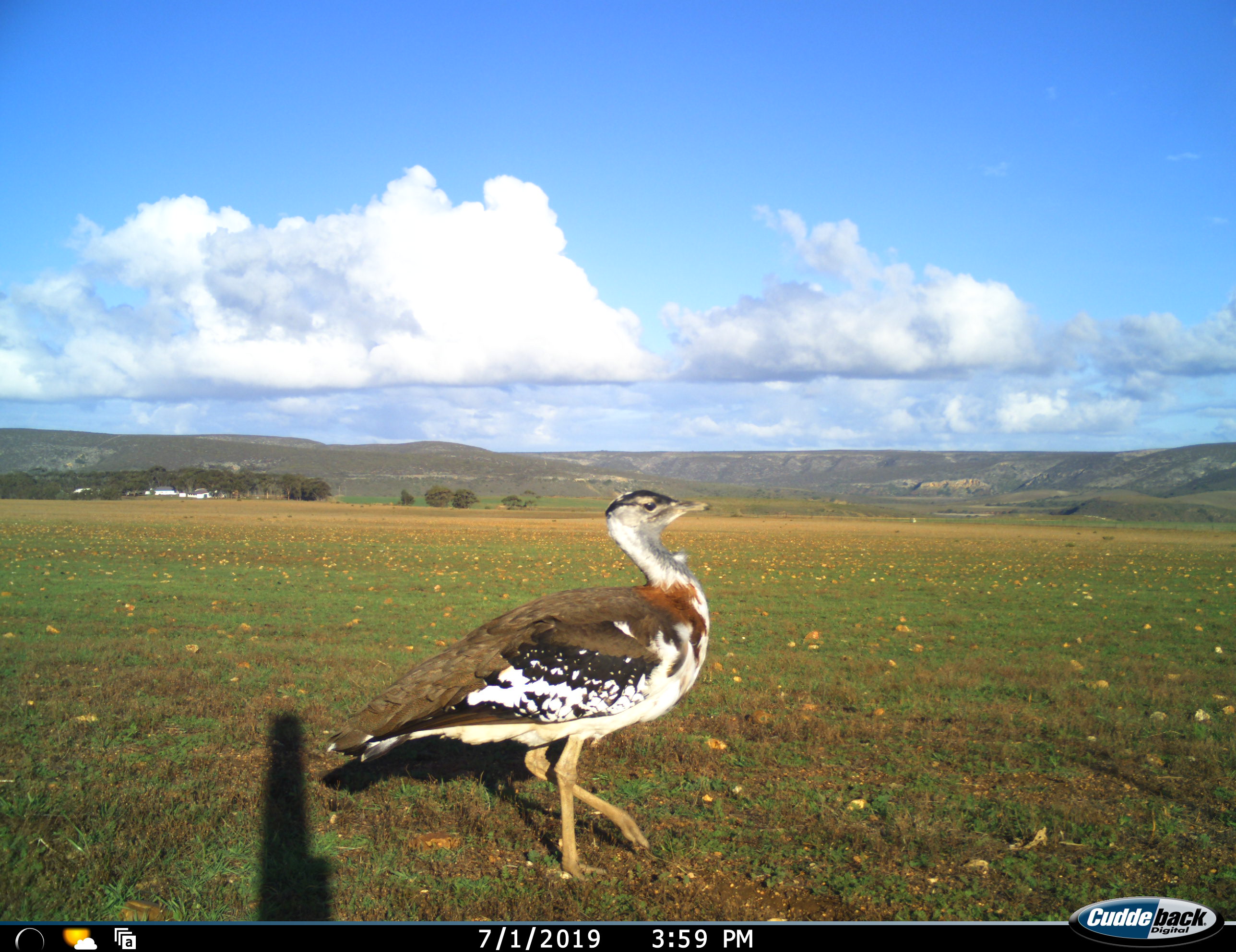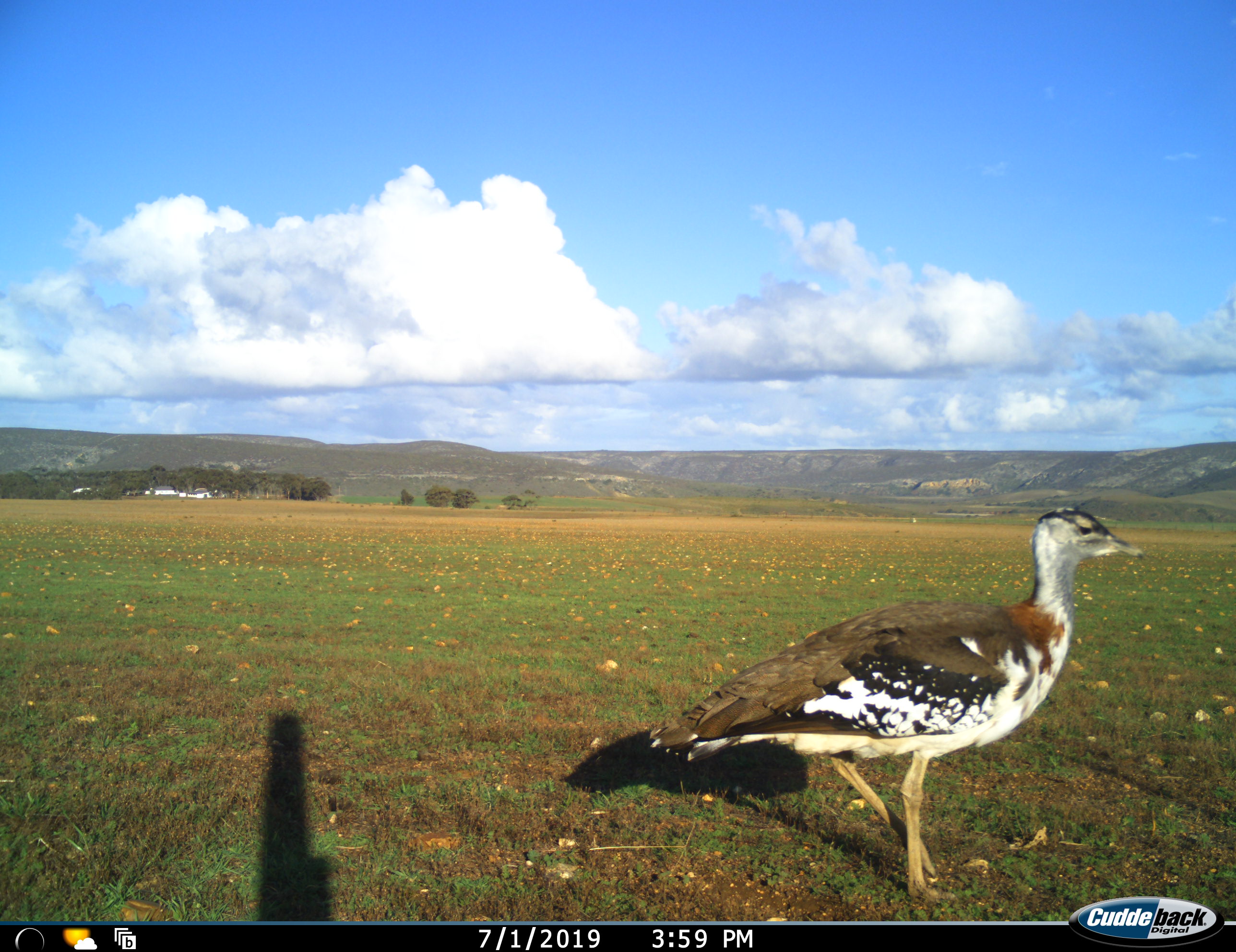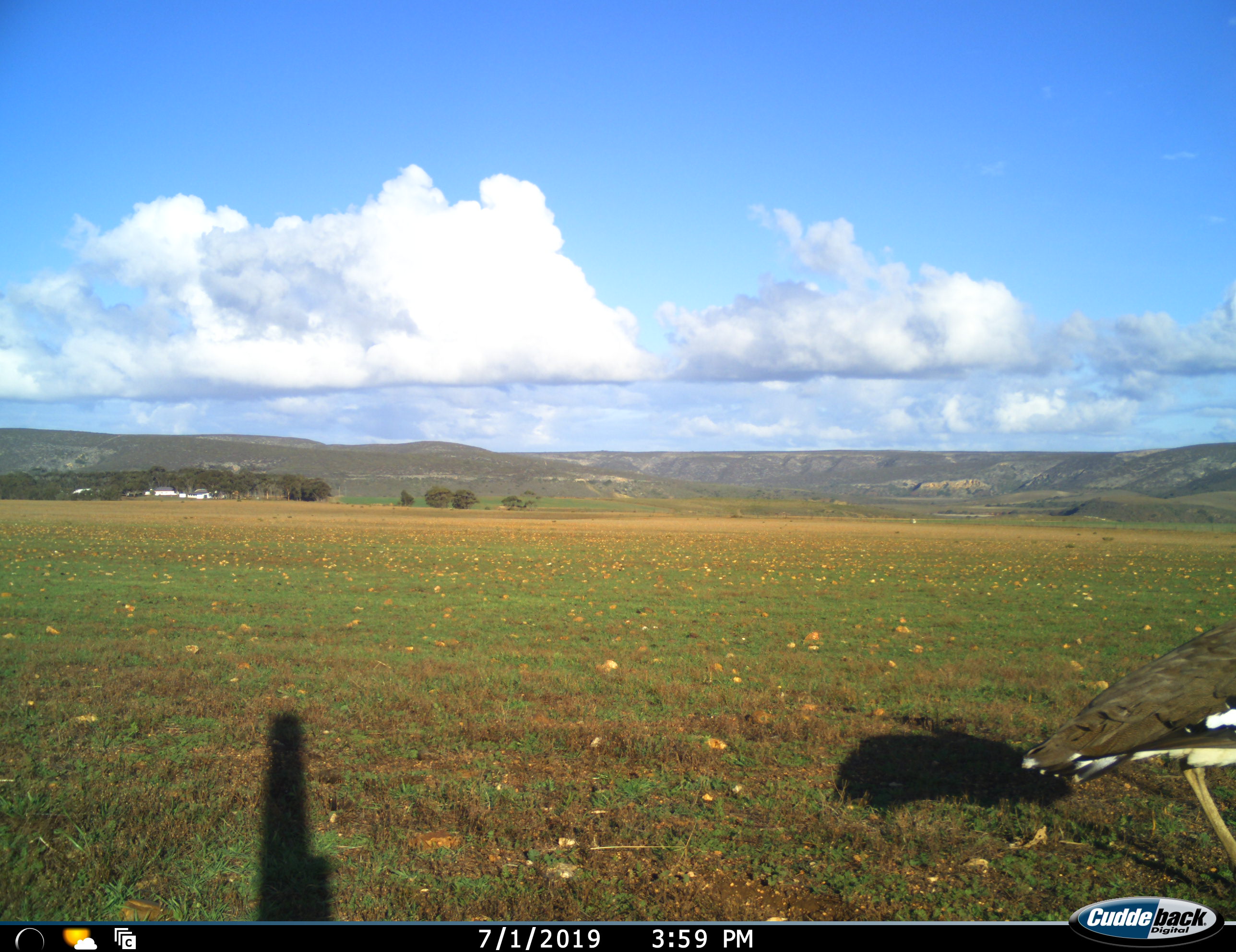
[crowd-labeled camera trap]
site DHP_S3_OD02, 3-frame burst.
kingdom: Animalia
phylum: Chordata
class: Aves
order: Otidiformes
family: Otididae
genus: Neotis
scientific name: Neotis denhami denhami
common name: denham's bustard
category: bustarddenhams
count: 1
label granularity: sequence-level